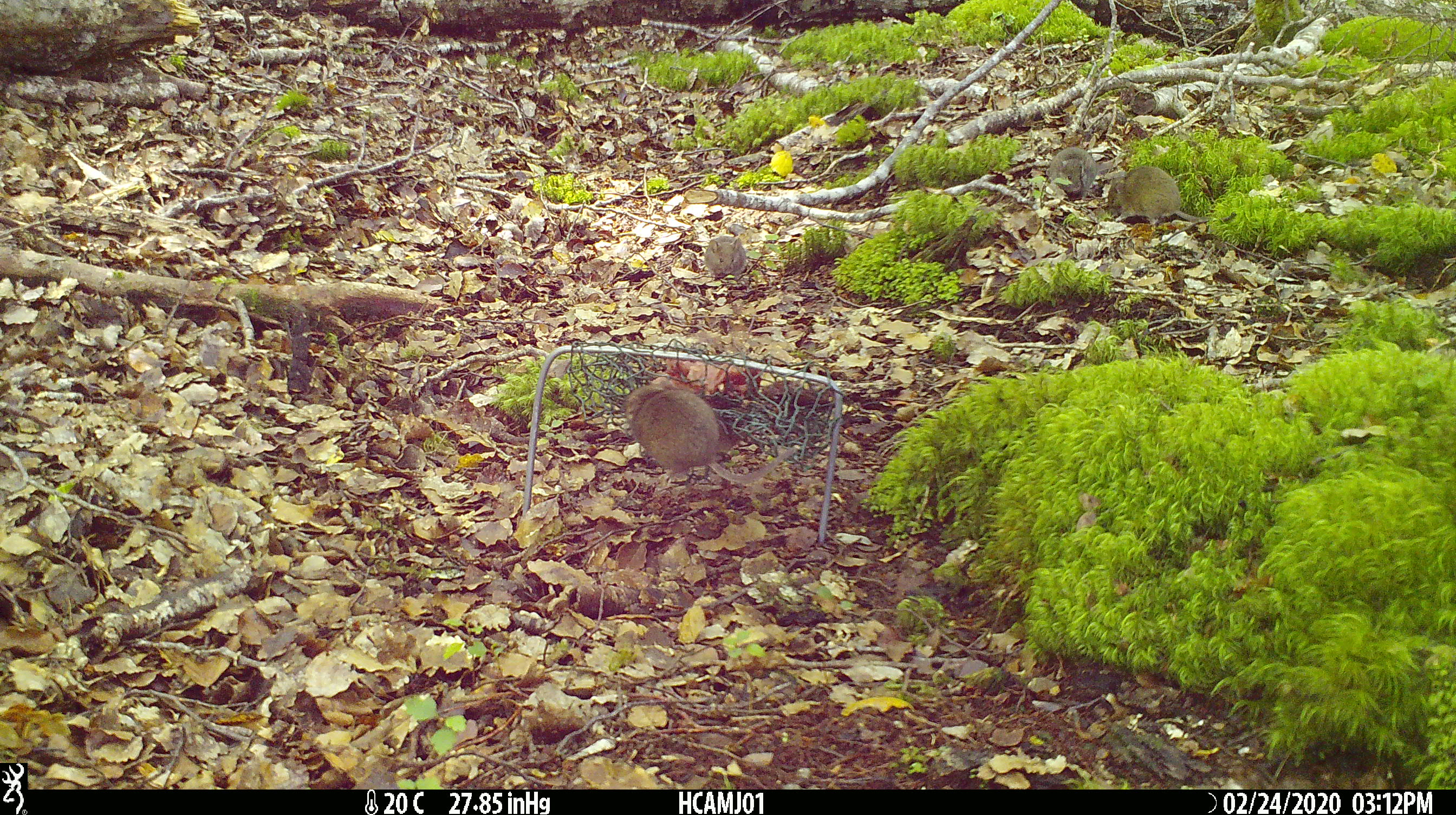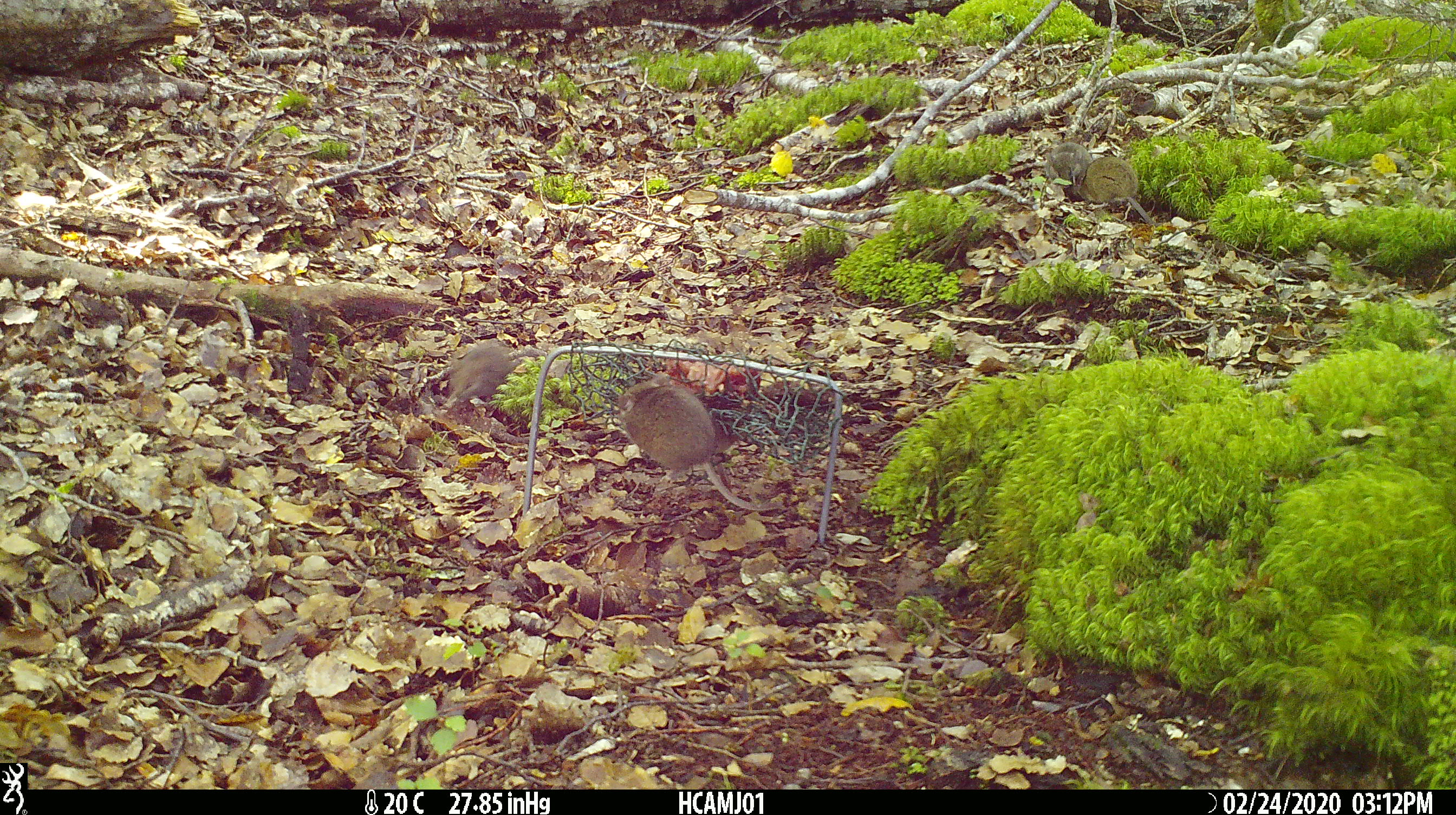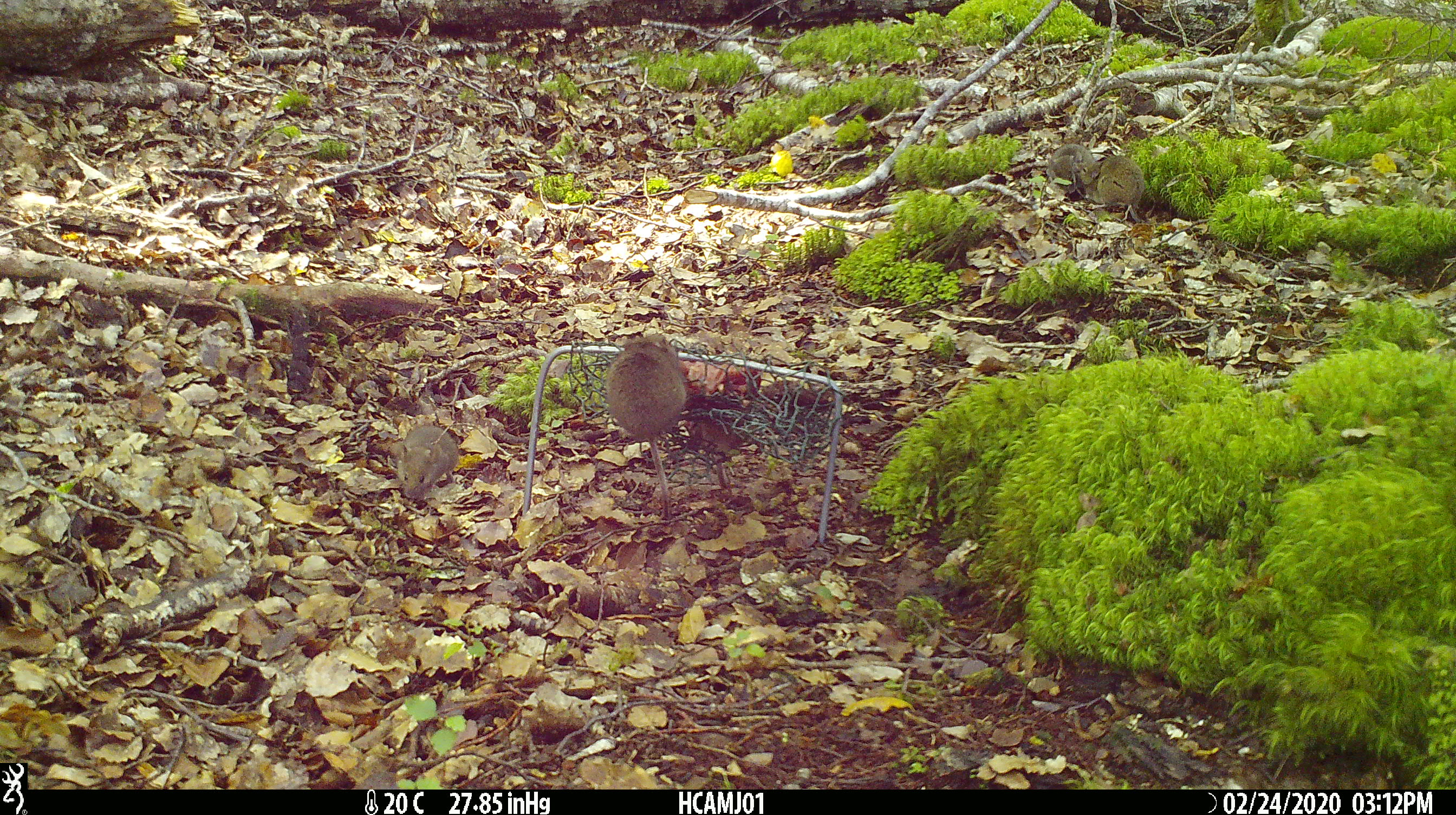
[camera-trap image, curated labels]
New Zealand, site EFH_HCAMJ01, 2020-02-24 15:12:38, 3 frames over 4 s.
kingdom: Animalia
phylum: Chordata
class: Mammalia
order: Rodentia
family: Muridae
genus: Mus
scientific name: Mus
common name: mouse